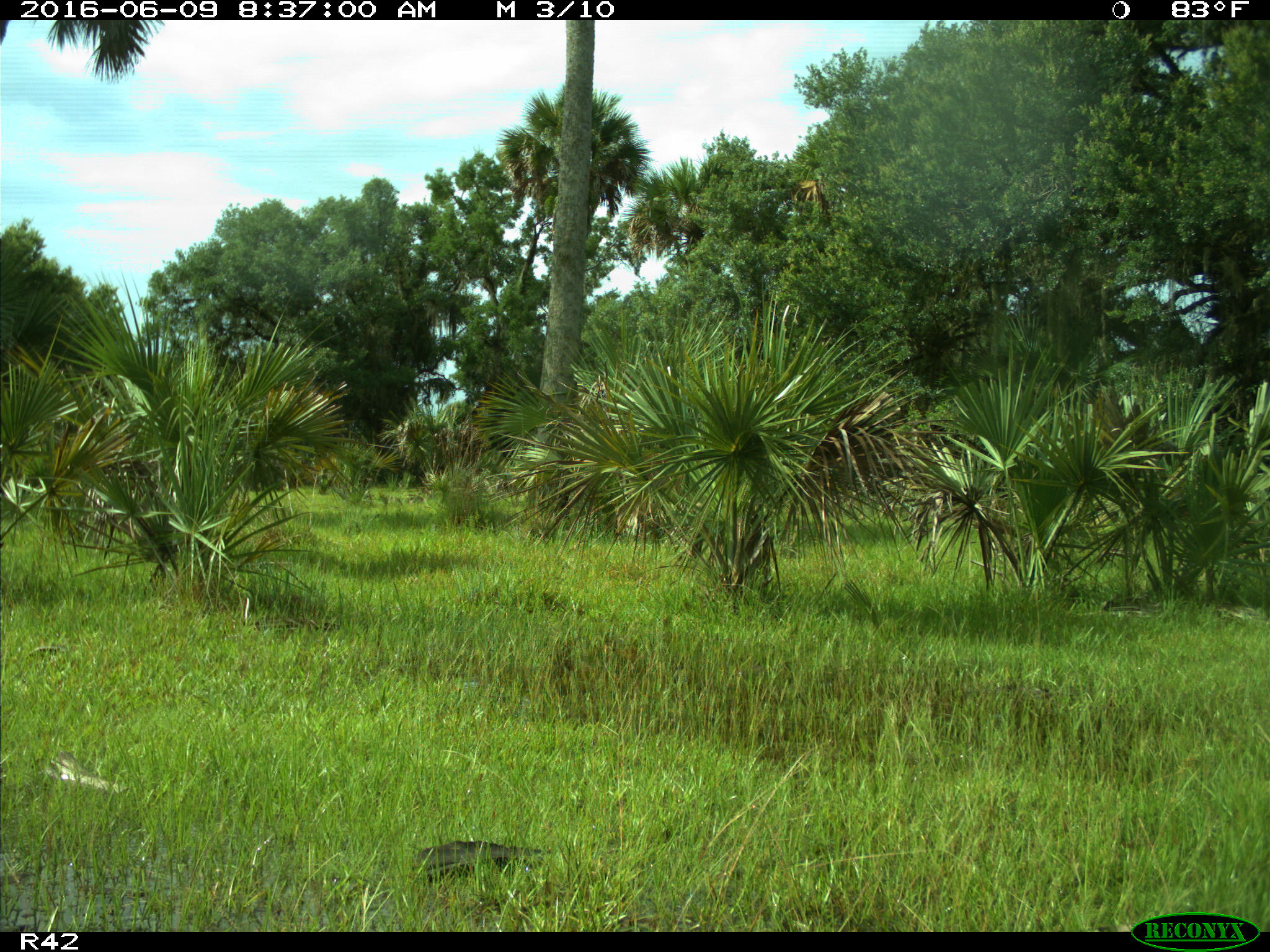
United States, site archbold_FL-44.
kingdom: Animalia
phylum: Chordata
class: Mammalia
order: Artiodactyla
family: Cervidae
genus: Odocoileus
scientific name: Odocoileus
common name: deer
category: unidentified deer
Unidentified deer (deer) (Odocoileus).